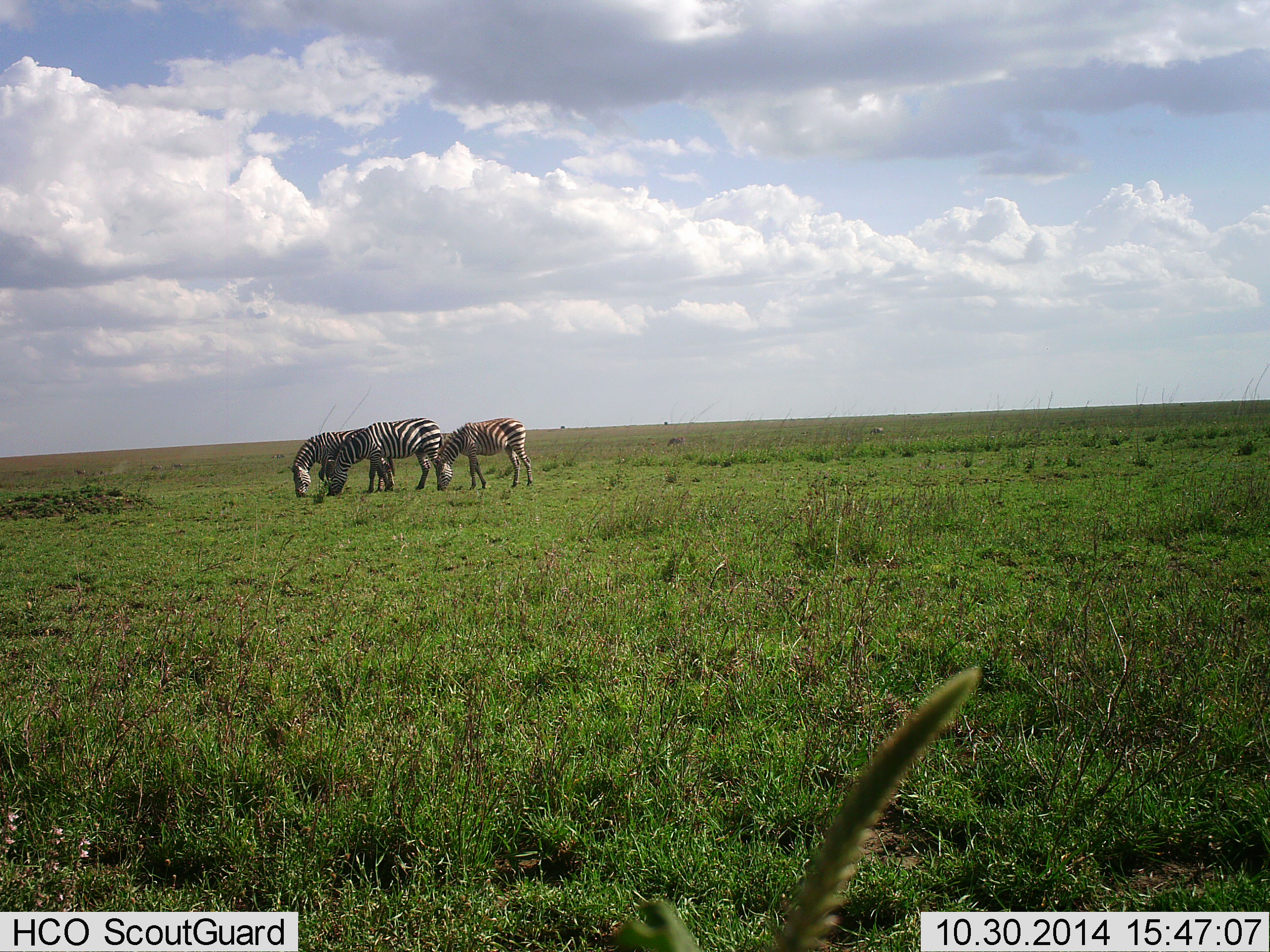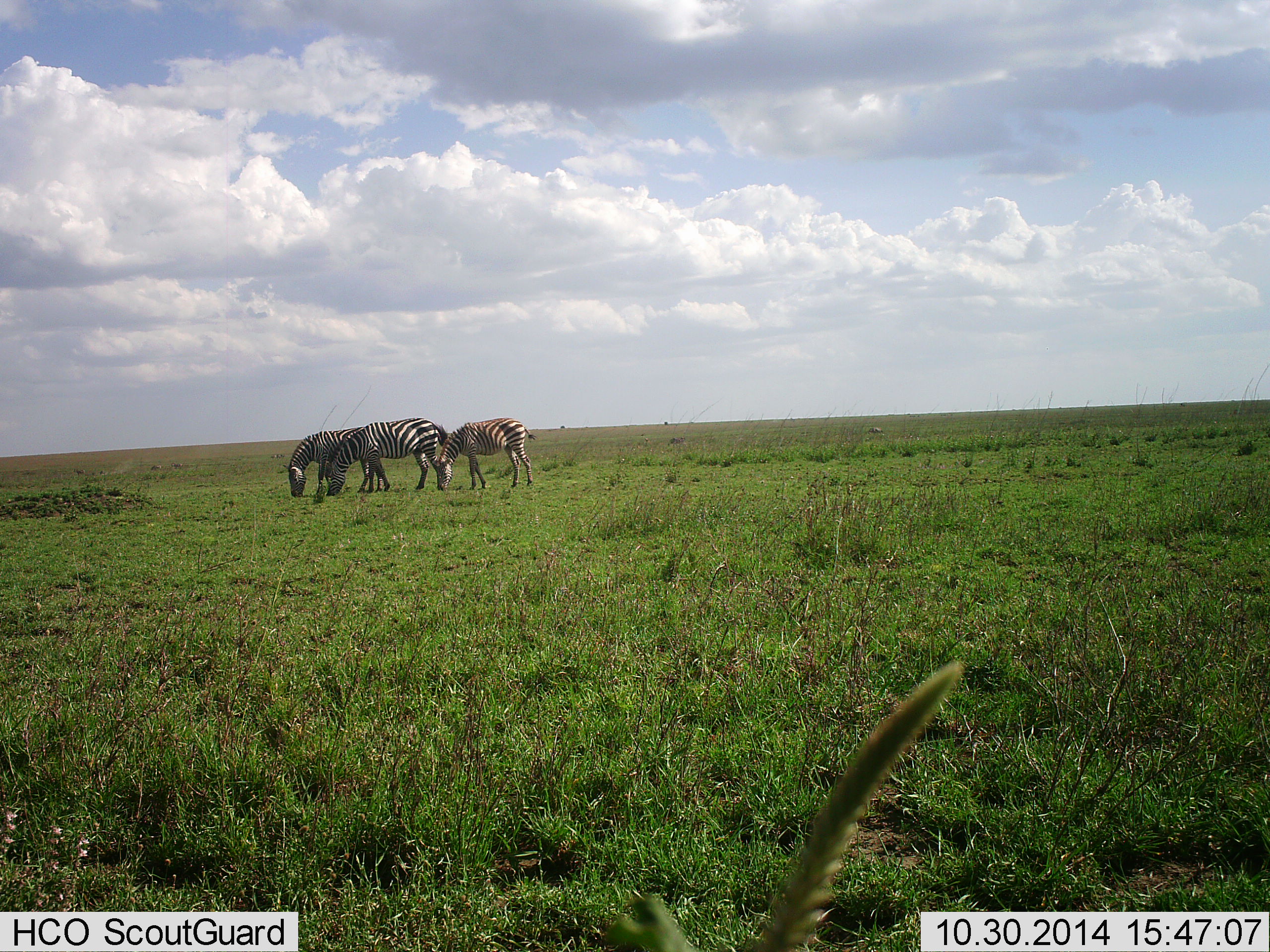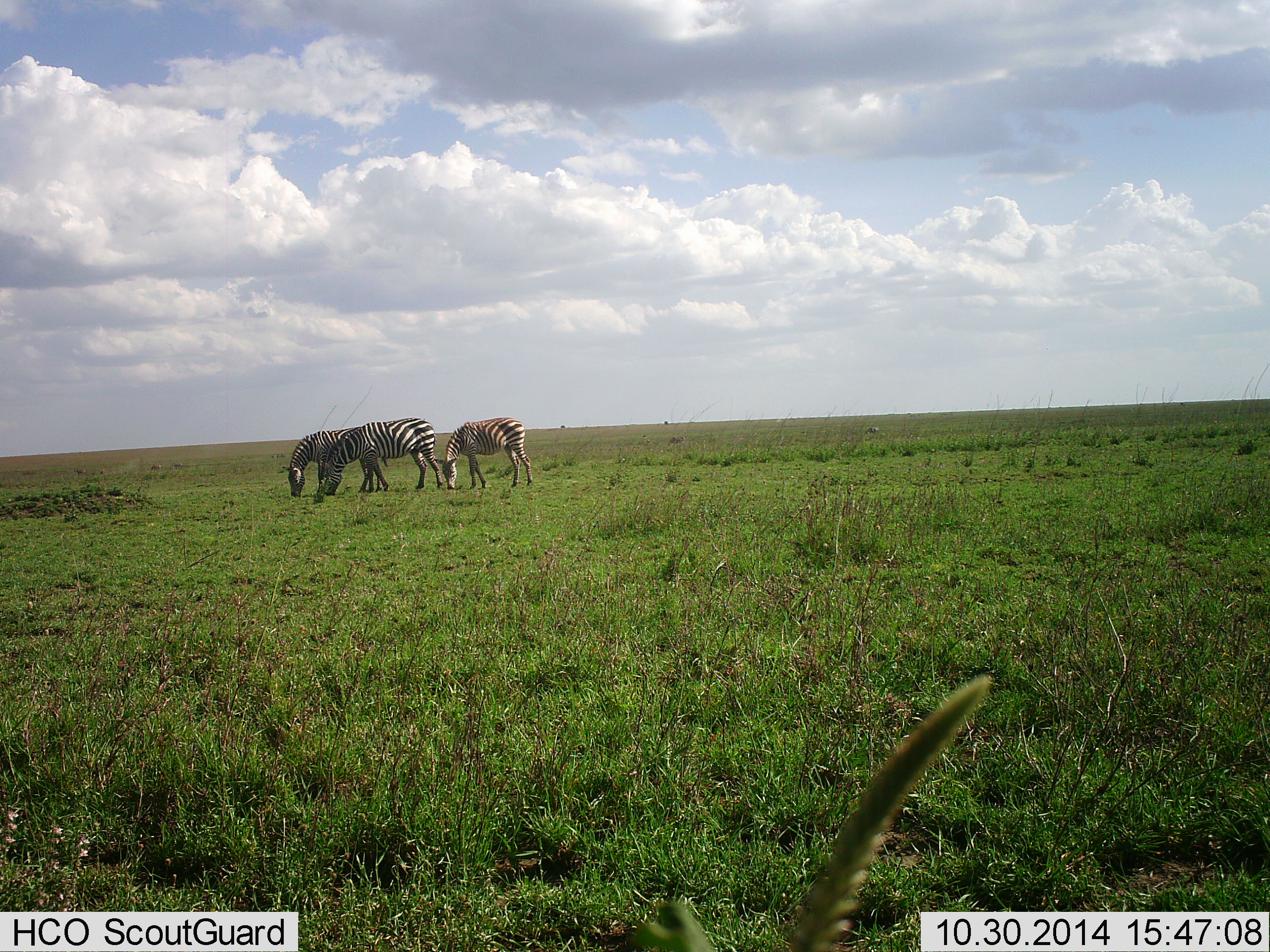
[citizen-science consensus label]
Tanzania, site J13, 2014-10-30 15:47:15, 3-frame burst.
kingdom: Animalia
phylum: Chordata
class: Mammalia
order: Perissodactyla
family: Equidae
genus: Equus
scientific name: Equus quagga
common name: plains zebra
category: zebra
Zebra (plains zebra) (Equus quagga), count 3. Behavior (volunteer vote fractions): standing 10%, resting 0%, moving 0%, interacting 0%. Young present (vote fraction): 40%. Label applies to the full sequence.